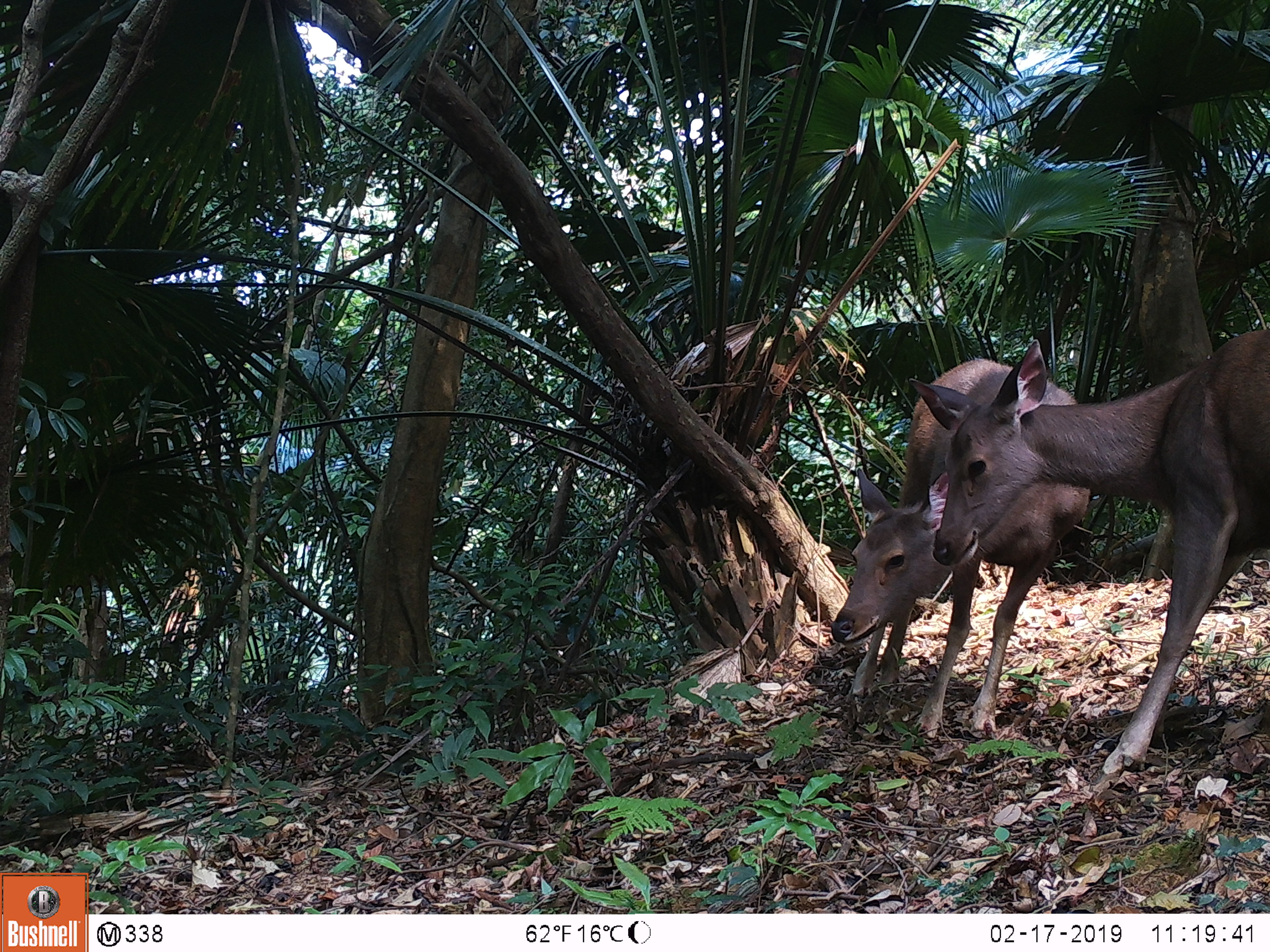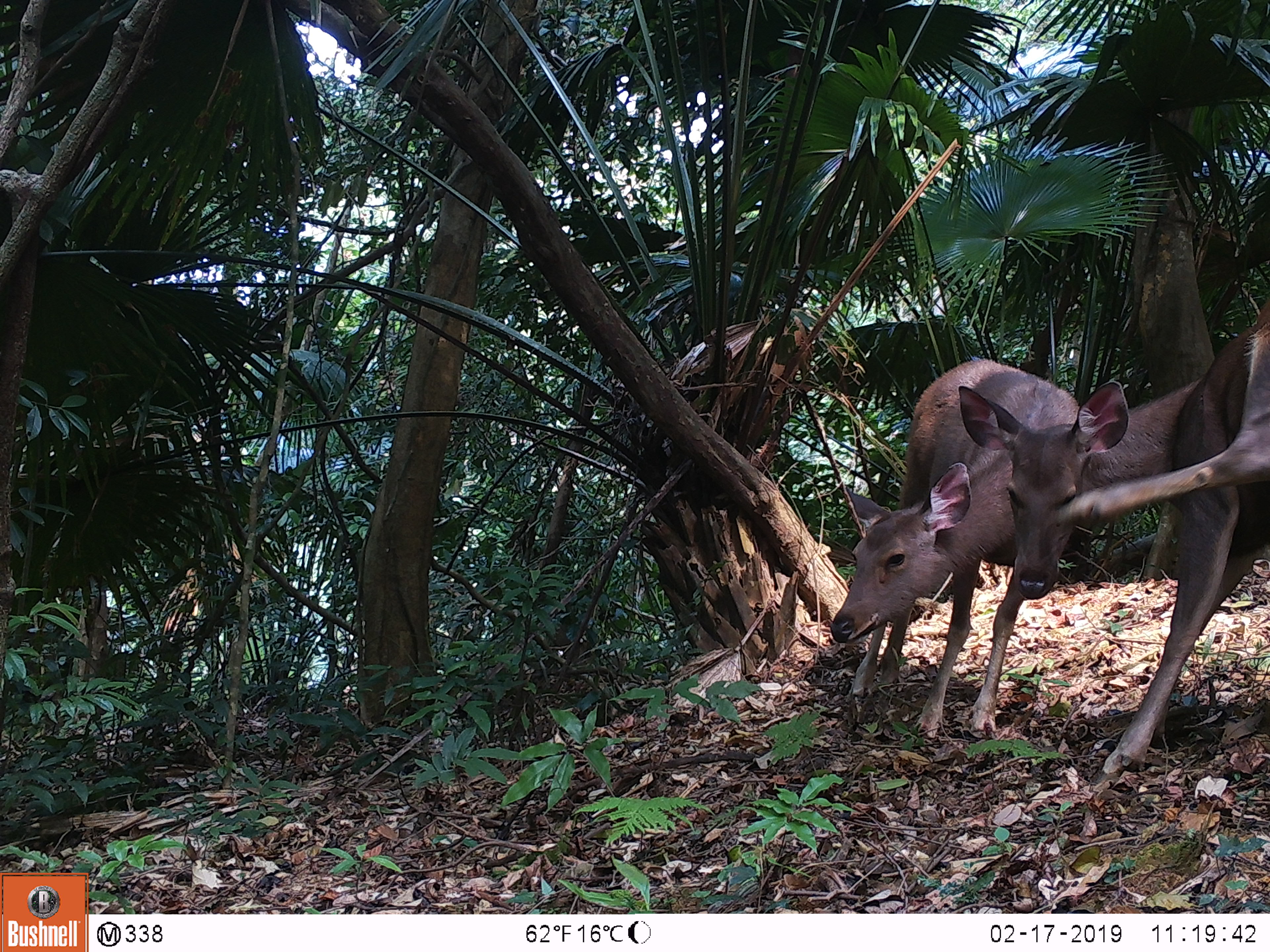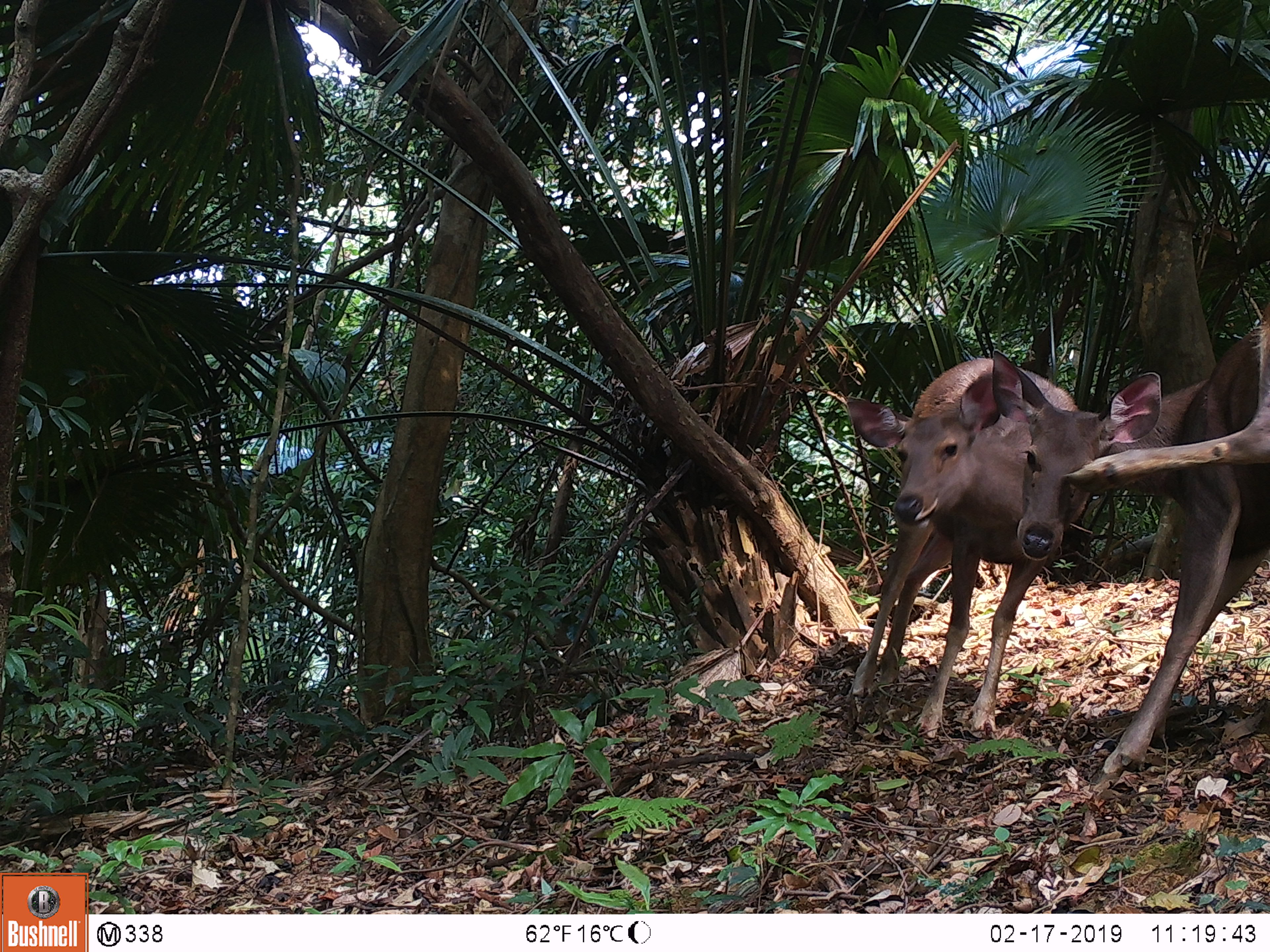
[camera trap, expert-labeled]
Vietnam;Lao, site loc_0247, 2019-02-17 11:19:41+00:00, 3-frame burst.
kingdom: Animalia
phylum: Chordata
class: Mammalia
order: Artiodactyla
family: Cervidae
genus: Rusa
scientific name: Rusa unicolor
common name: sambar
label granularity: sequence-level